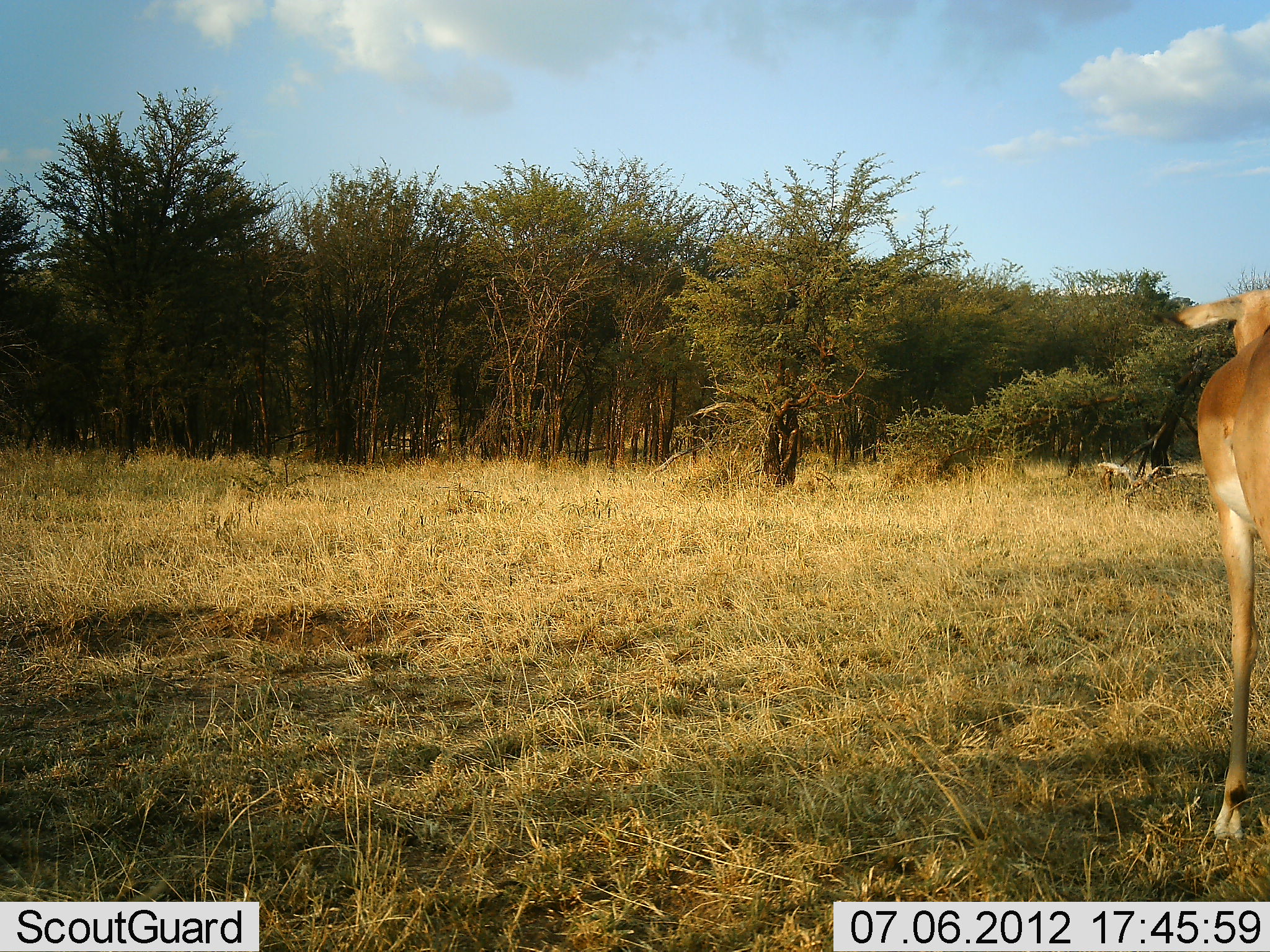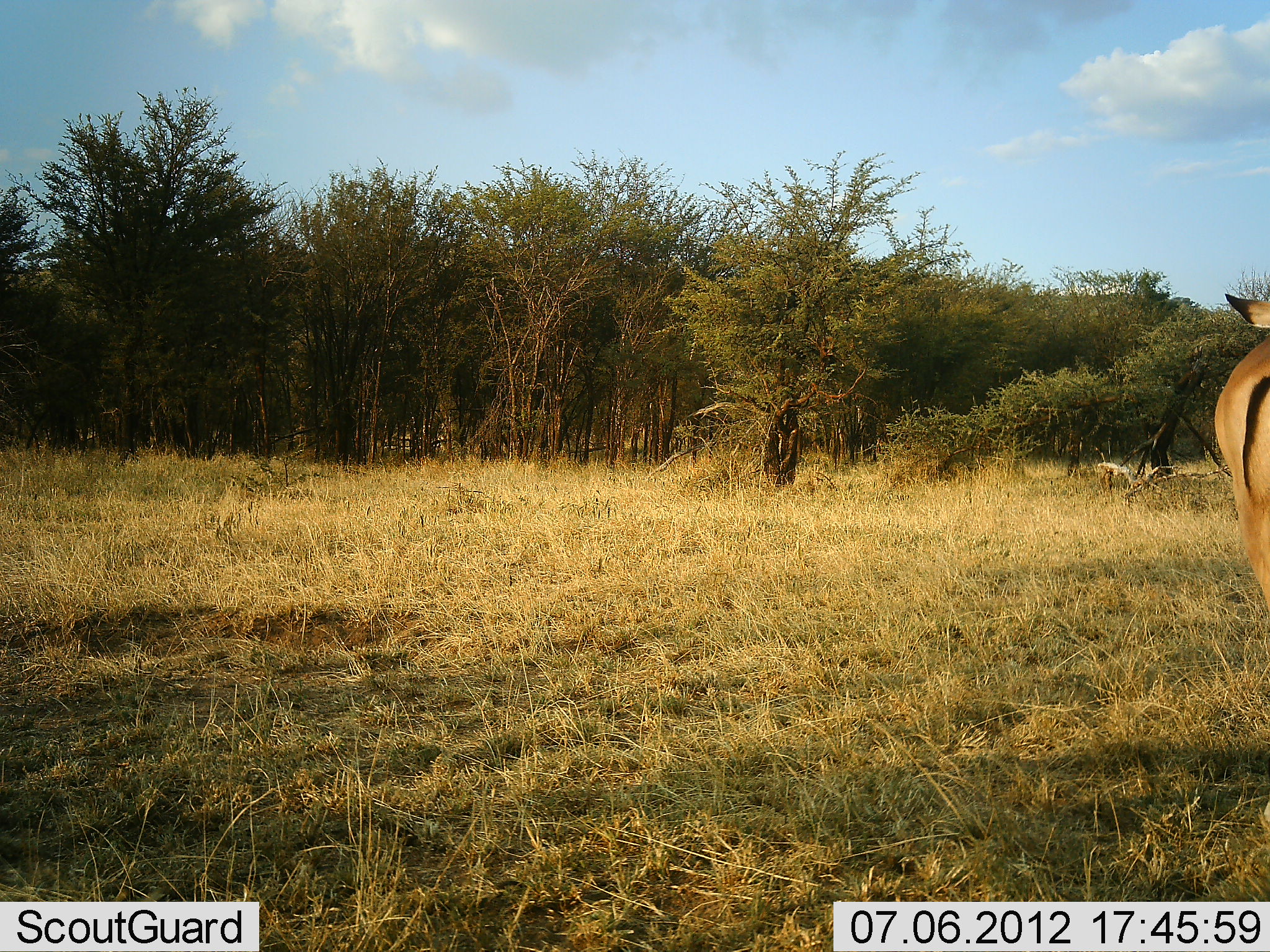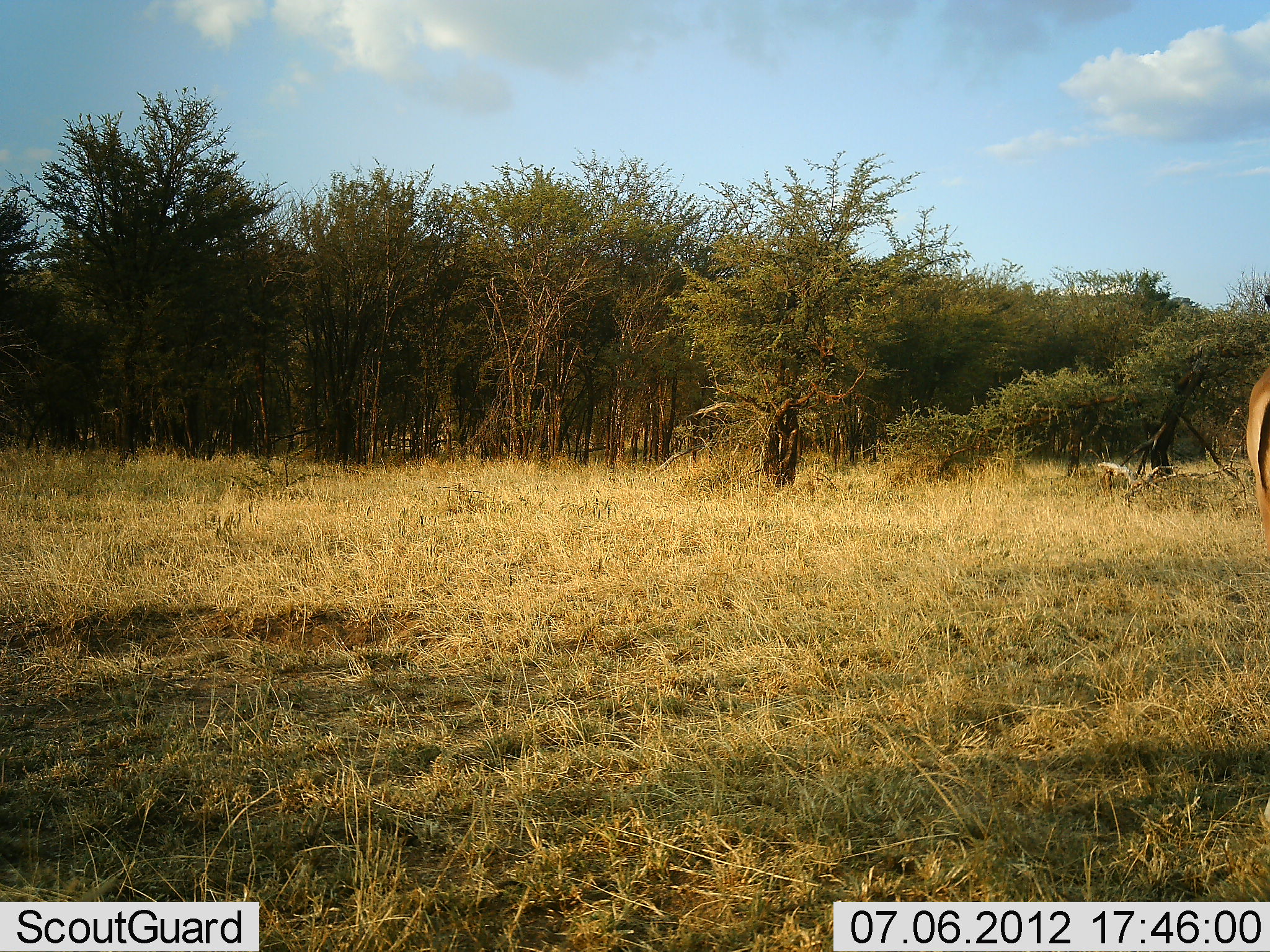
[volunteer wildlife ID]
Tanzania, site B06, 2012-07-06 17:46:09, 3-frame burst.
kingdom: Animalia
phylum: Chordata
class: Mammalia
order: Artiodactyla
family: Bovidae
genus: Aepyceros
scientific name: Aepyceros melampus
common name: impala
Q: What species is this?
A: Impala (Aepyceros melampus).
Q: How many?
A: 1.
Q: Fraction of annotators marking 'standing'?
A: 50%.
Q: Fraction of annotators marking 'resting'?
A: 0%.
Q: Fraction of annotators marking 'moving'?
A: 60%.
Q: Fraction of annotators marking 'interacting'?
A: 0%.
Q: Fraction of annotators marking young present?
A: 10%.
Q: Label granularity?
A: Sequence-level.